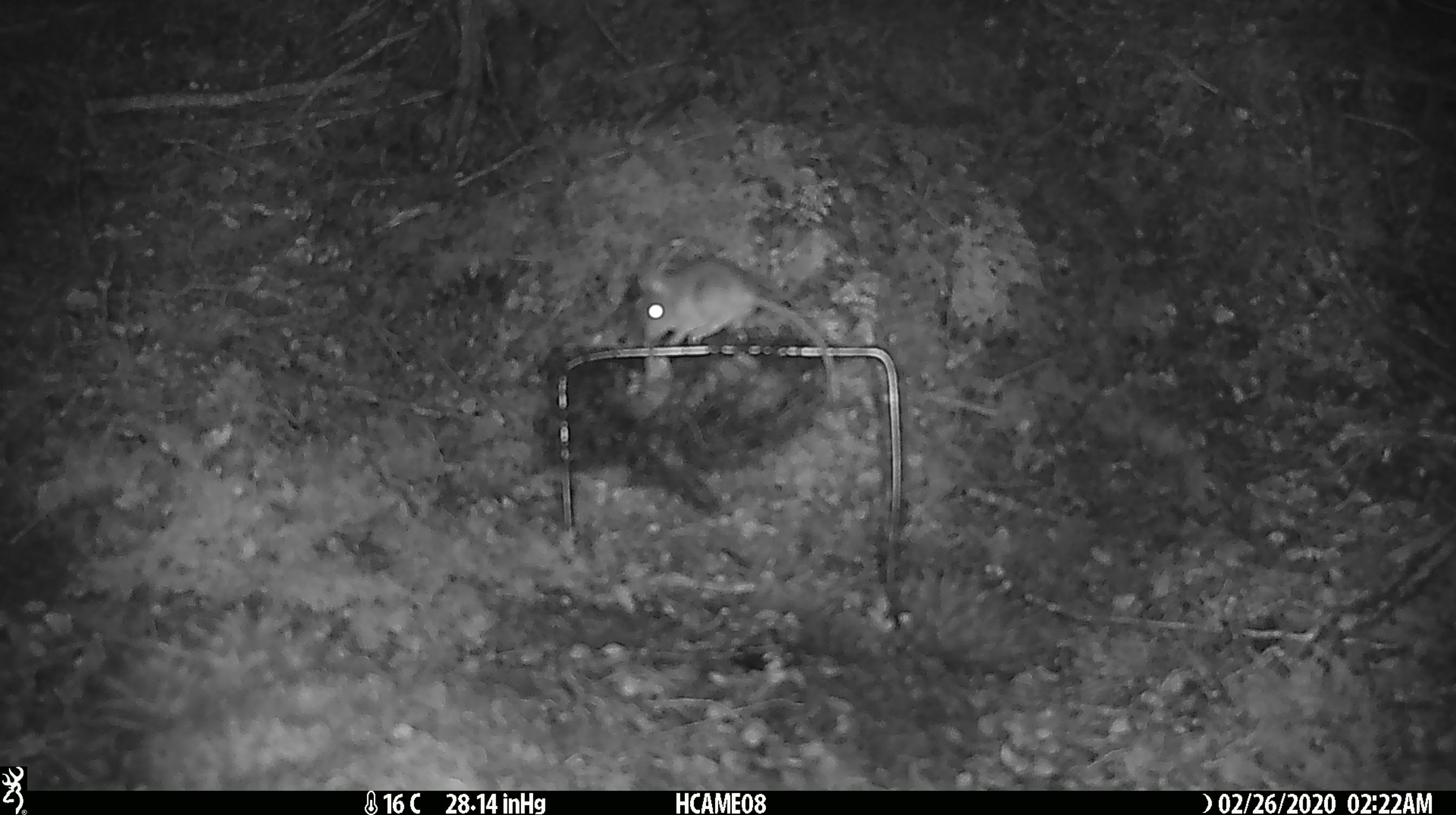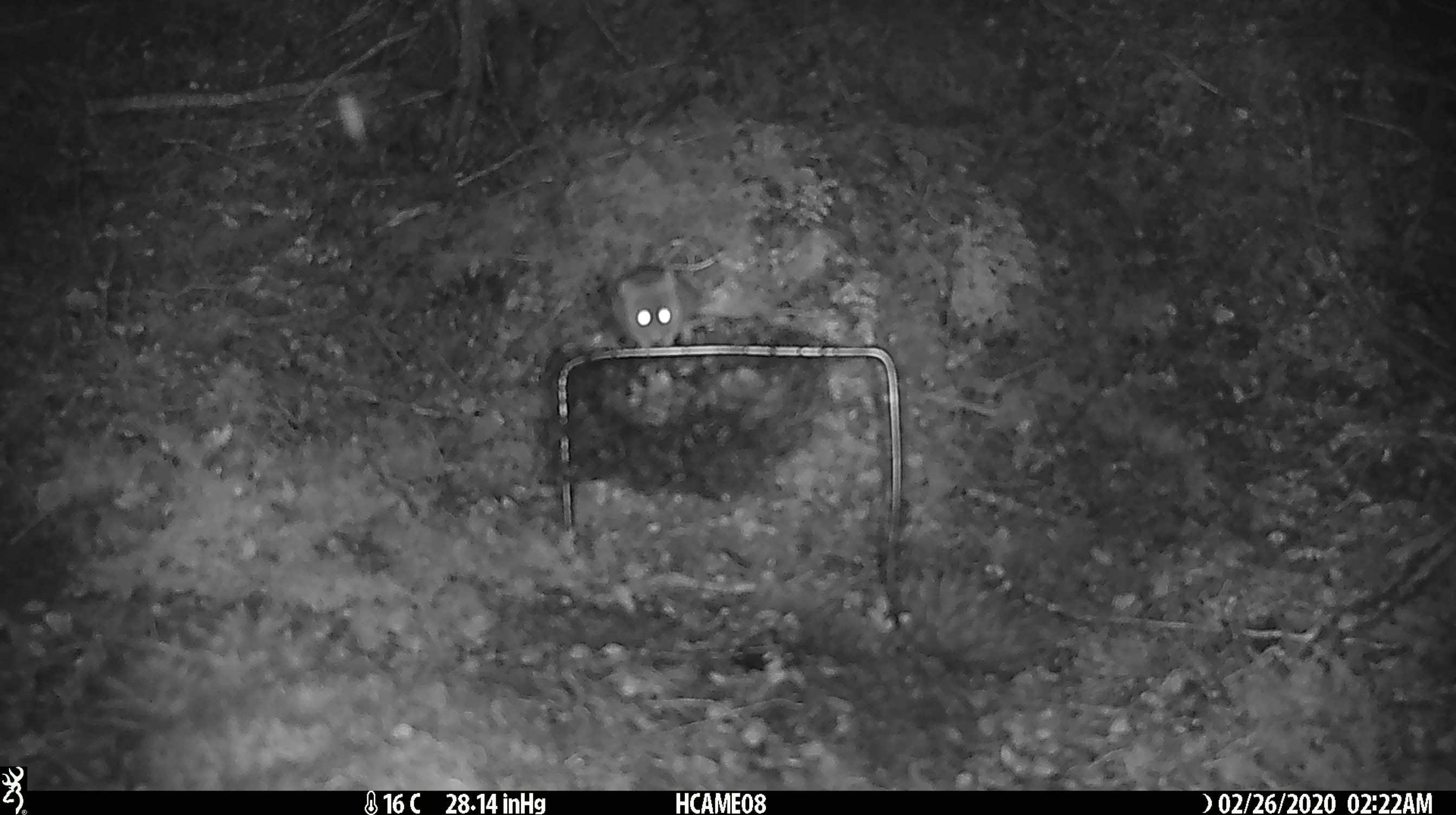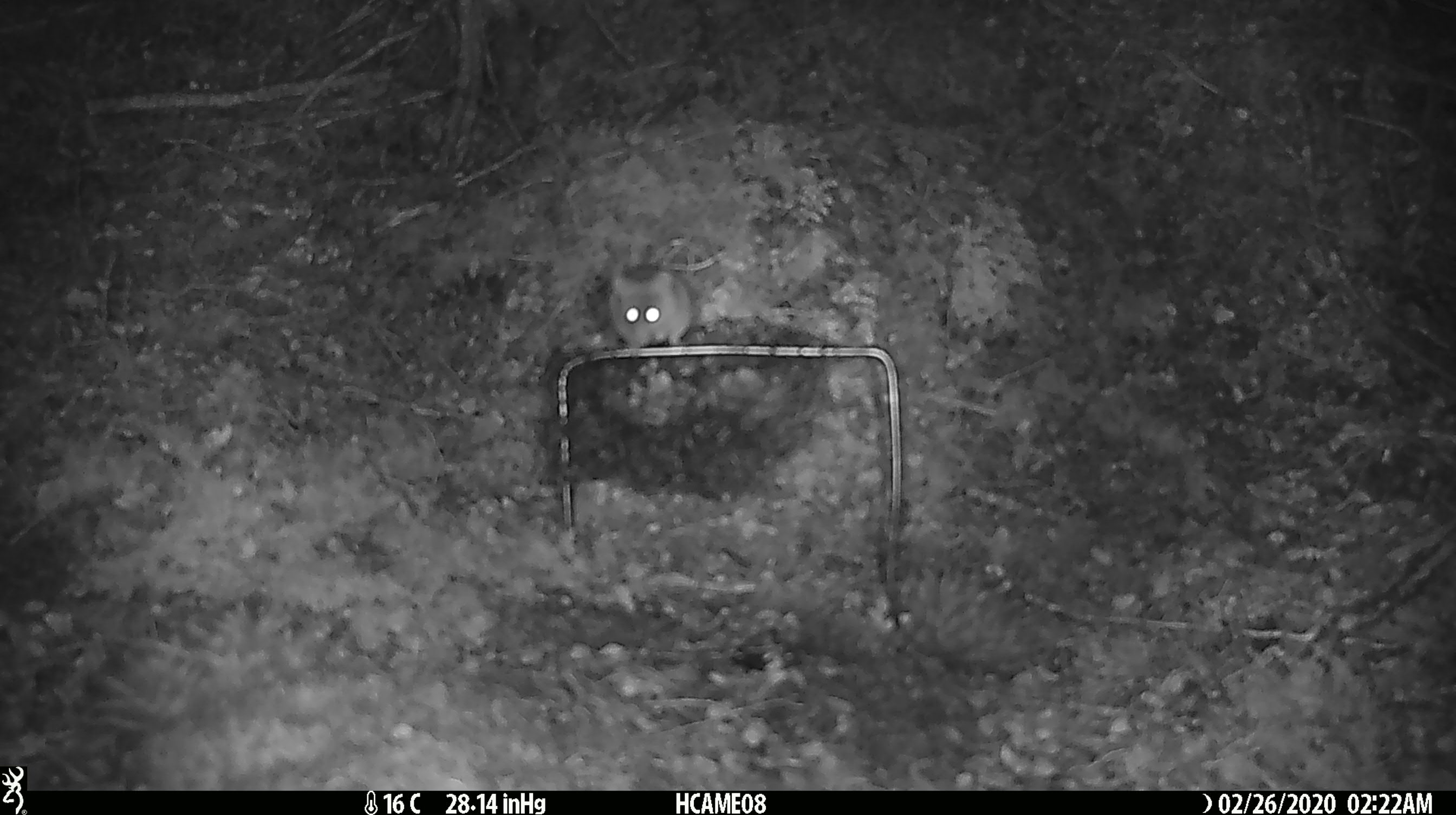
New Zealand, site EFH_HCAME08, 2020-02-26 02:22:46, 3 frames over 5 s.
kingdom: Animalia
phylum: Chordata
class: Mammalia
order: Rodentia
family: Muridae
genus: Mus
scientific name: Mus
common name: mouse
Mouse (Mus).